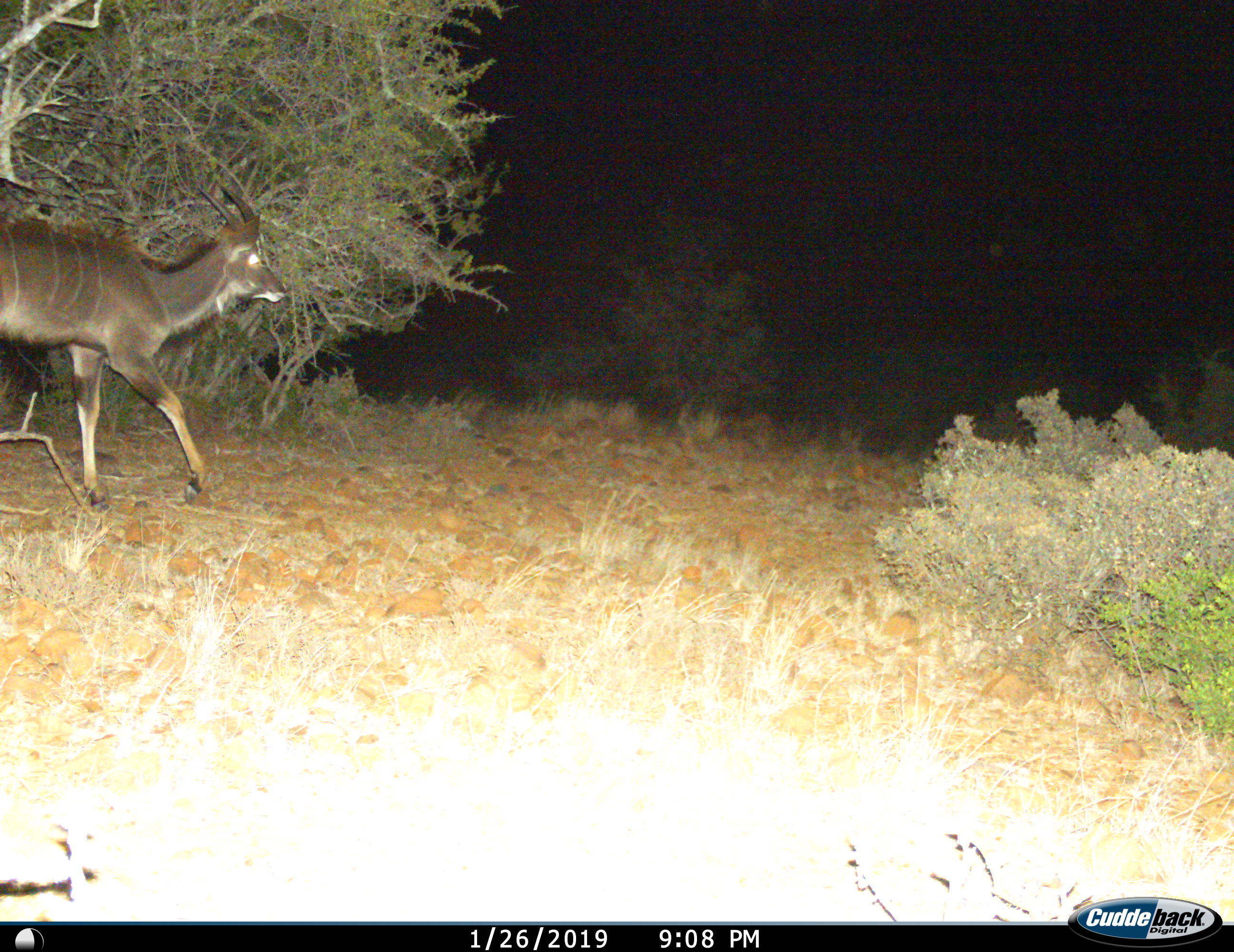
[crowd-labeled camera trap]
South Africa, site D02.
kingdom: Animalia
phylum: Chordata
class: Mammalia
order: Artiodactyla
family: Bovidae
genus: Tragelaphus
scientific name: Tragelaphus strepsiceros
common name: greater kudu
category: kudu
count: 1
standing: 0%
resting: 0%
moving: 100%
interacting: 0%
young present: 12%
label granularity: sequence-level